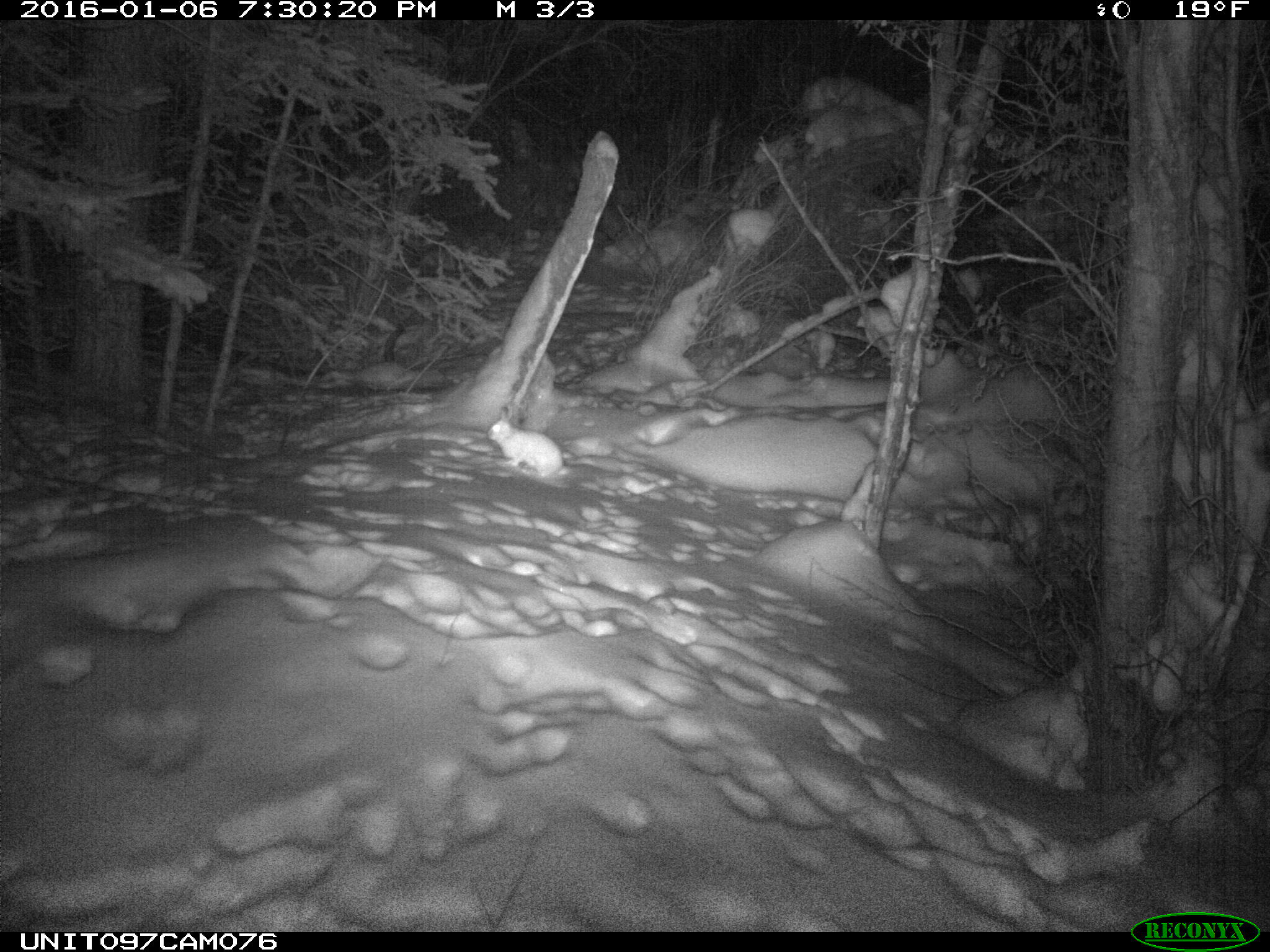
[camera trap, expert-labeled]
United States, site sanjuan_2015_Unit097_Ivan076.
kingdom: Animalia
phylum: Chordata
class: Mammalia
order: Lagomorpha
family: Leporidae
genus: Lepus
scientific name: Lepus americanus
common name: snowshoe hare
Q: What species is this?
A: Lepus americanus (snowshoe hare).